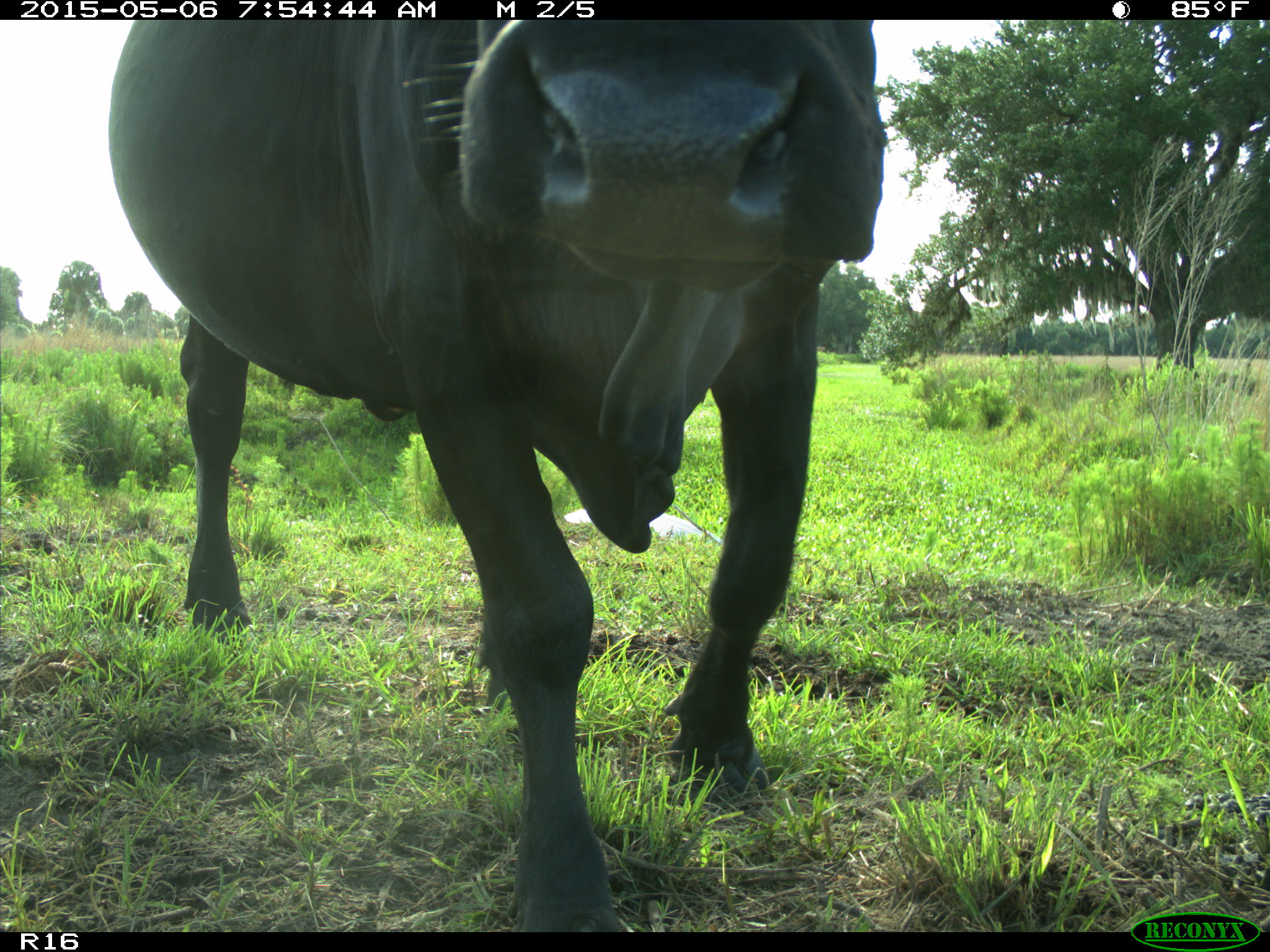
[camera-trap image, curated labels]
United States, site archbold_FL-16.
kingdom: Animalia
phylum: Chordata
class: Mammalia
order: Artiodactyla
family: Bovidae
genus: Bos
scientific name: Bos taurus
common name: domestic cow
Bos taurus (domestic cow).